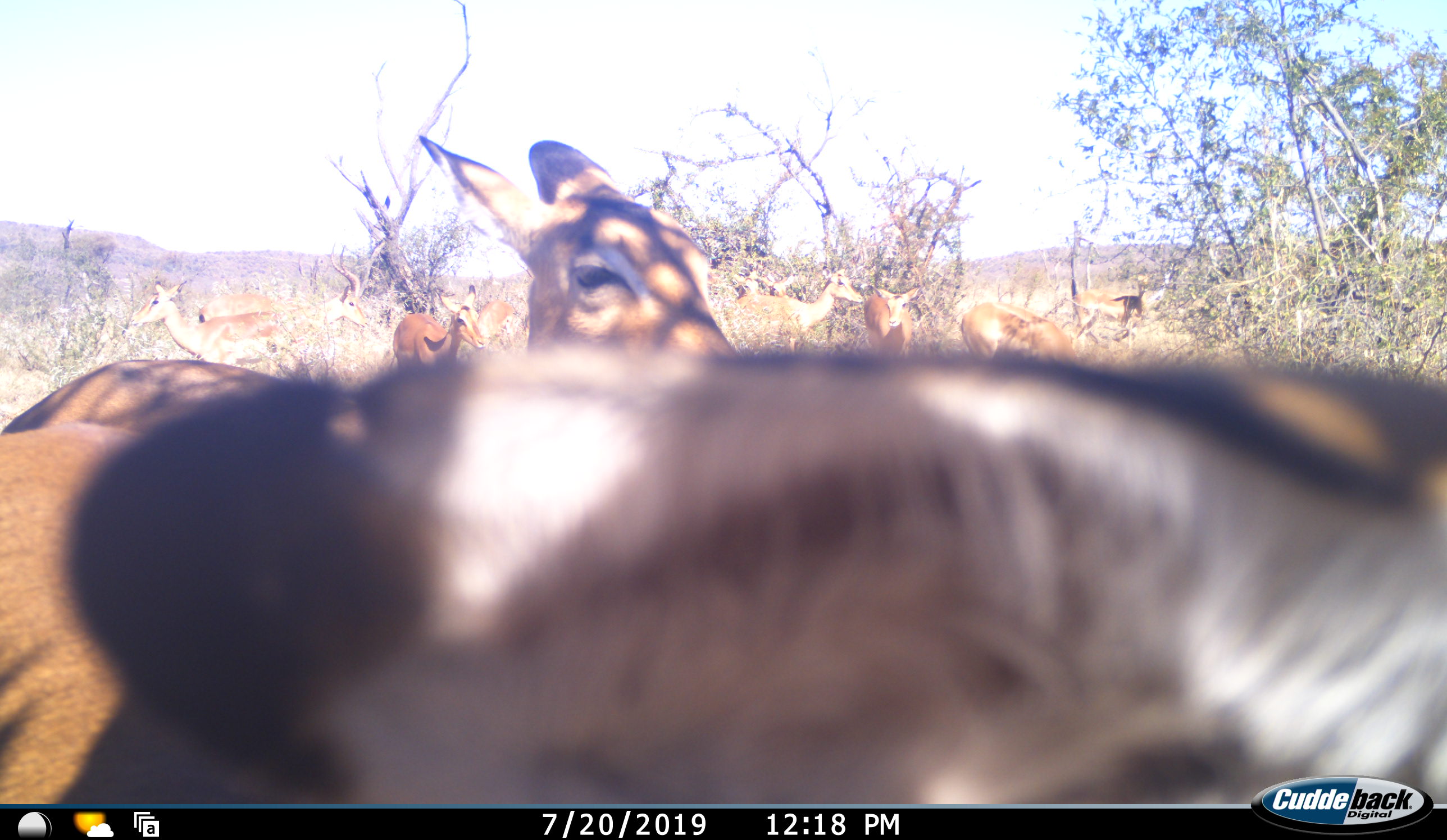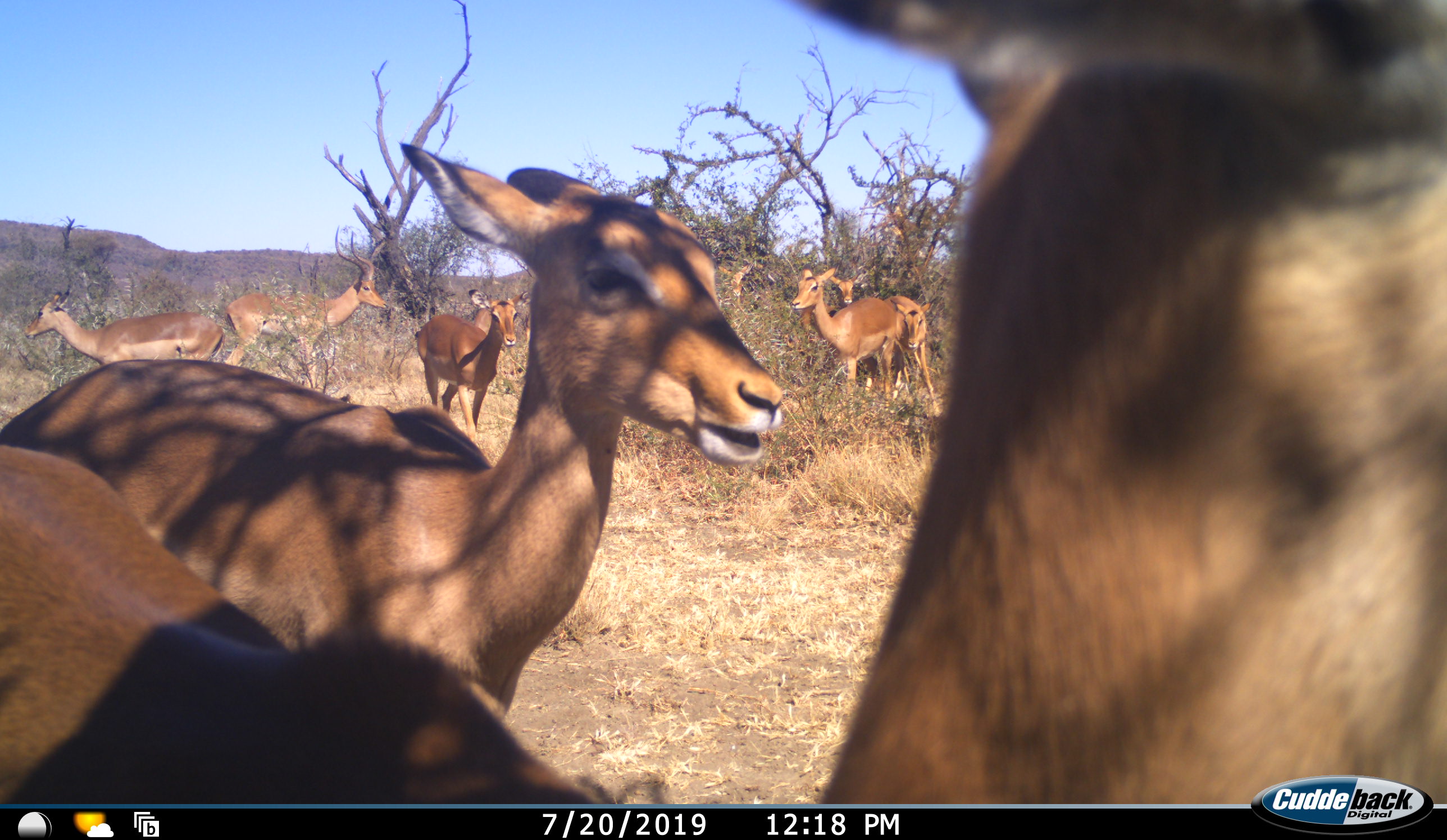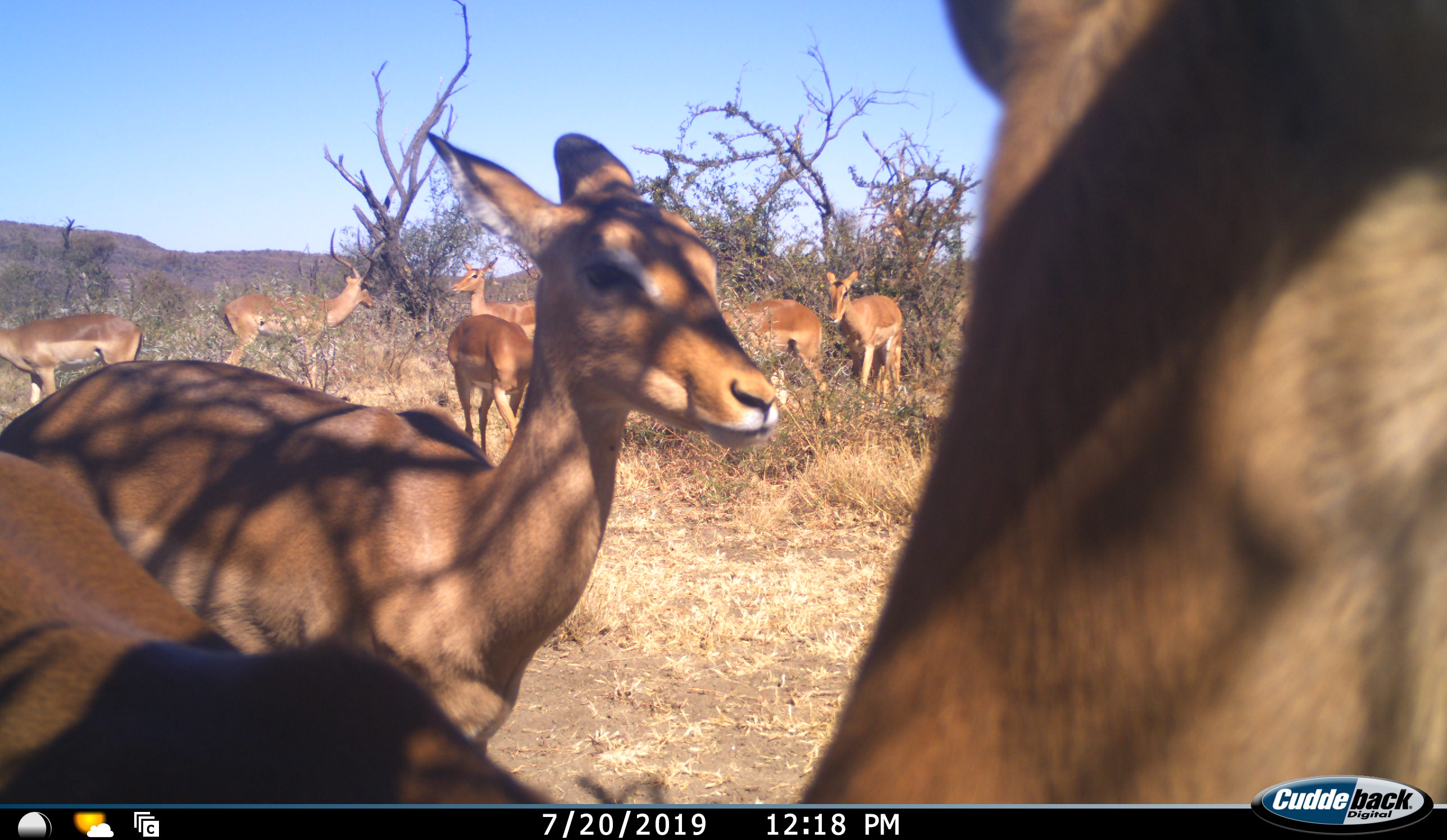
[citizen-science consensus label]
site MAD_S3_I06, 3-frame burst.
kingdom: Animalia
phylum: Chordata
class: Mammalia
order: Artiodactyla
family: Bovidae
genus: Aepyceros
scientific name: Aepyceros melampus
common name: impala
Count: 10.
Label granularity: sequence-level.